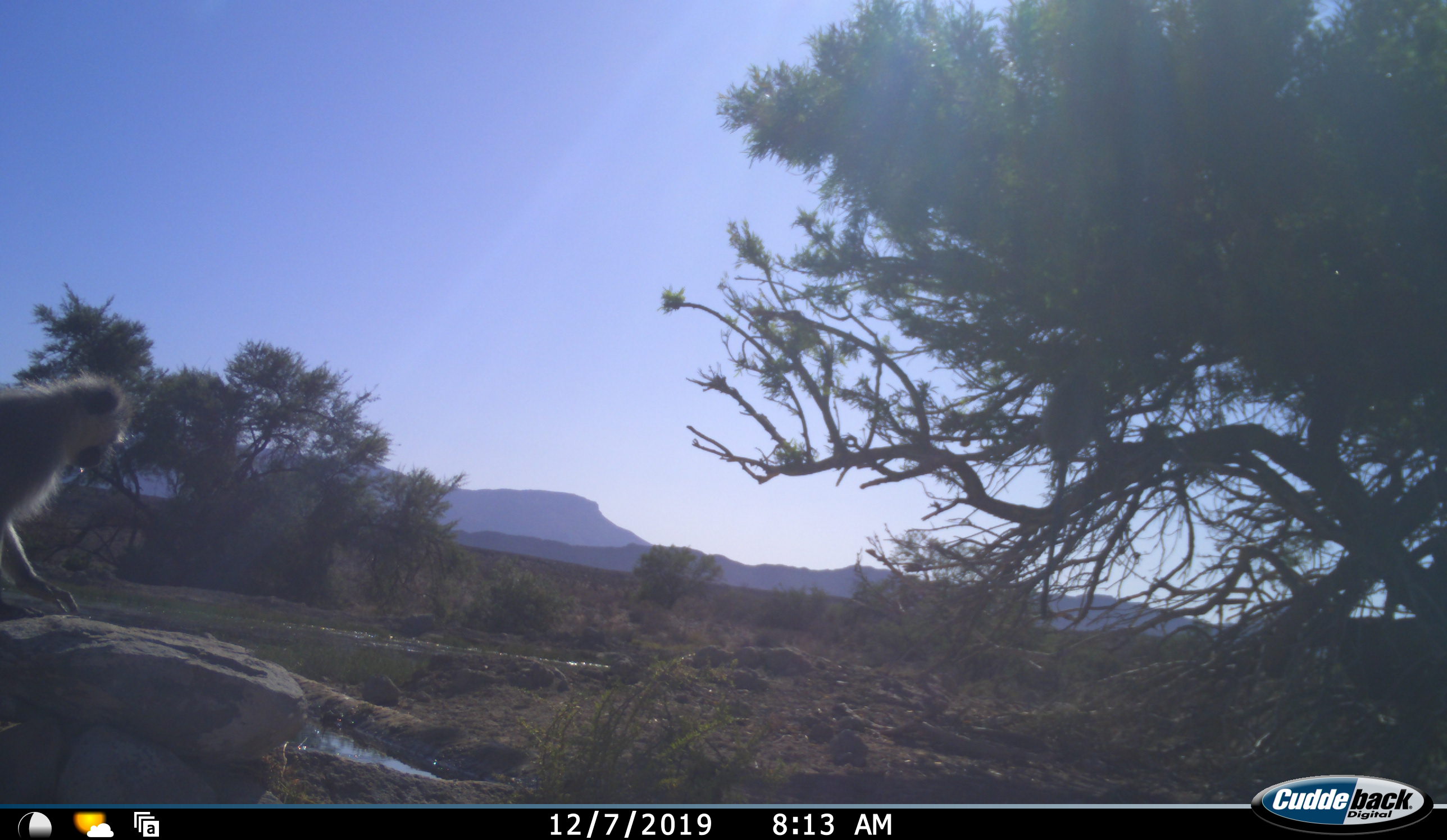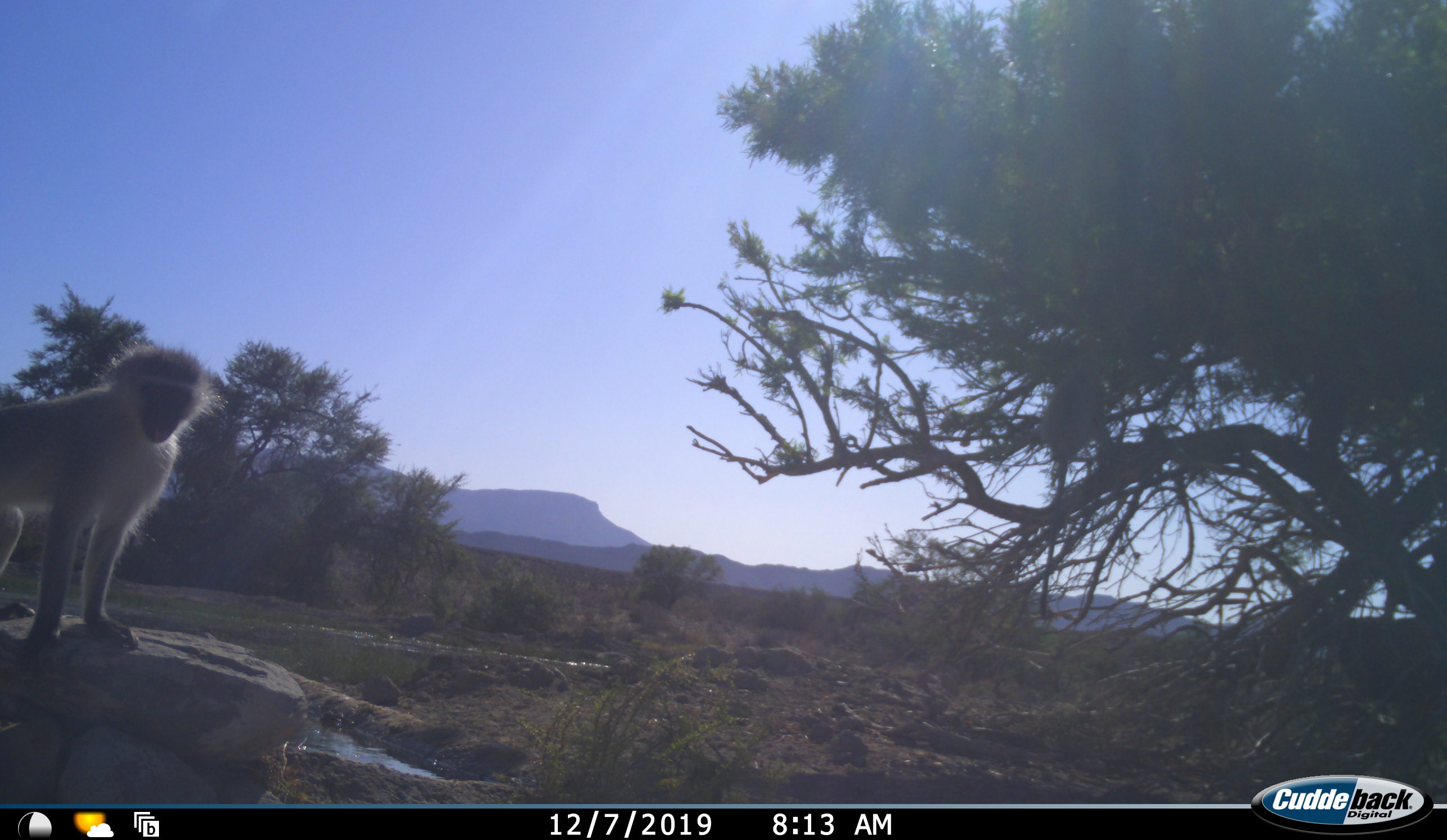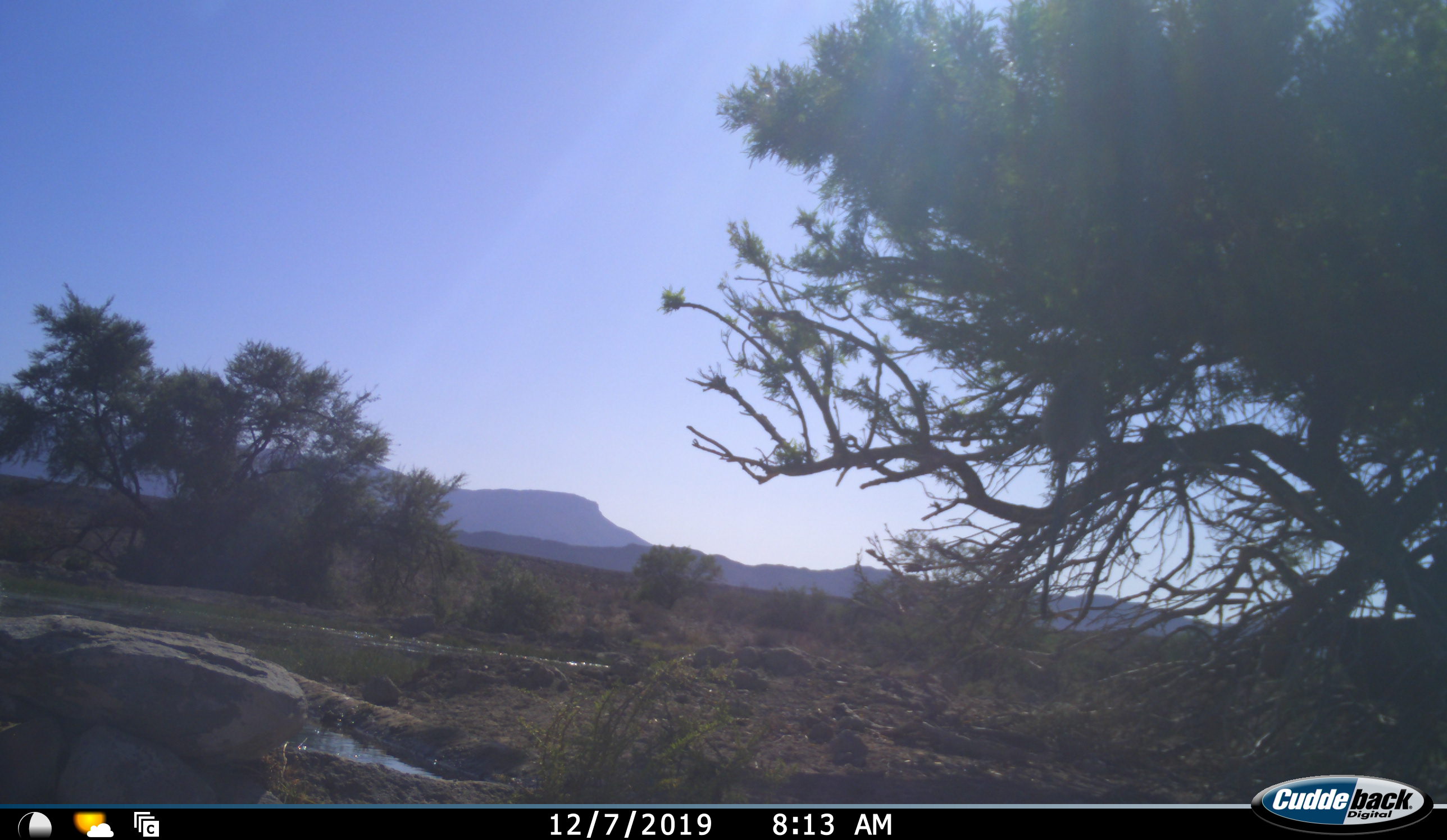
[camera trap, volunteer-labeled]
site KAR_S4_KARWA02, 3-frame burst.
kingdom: Animalia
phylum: Chordata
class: Mammalia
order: Primates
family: Cercopithecidae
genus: Chlorocebus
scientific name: Chlorocebus pygerythrus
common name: vervet monkey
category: monkeyvervet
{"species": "monkeyvervet (vervet monkey) (Chlorocebus pygerythrus)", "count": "1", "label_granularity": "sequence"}